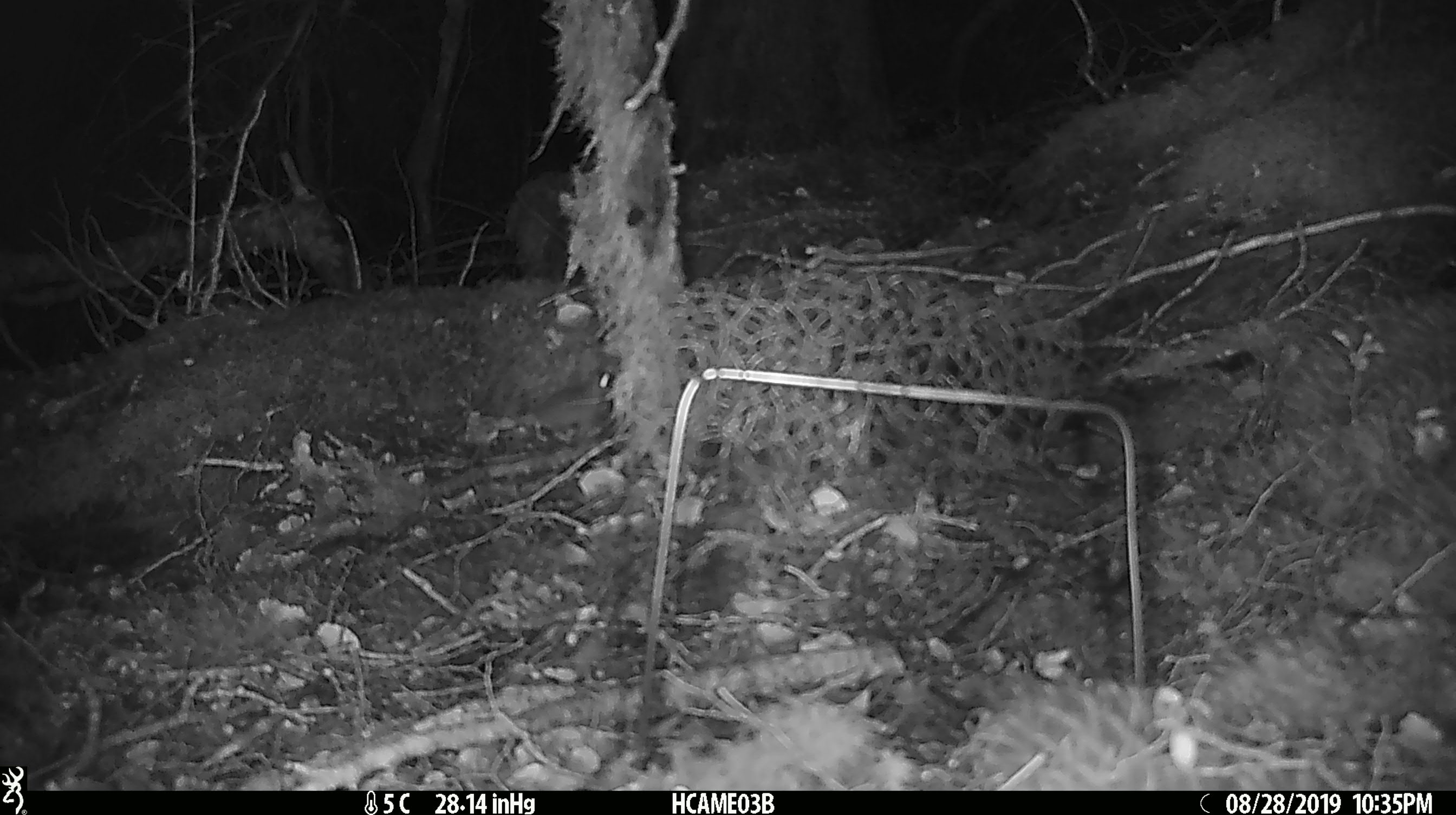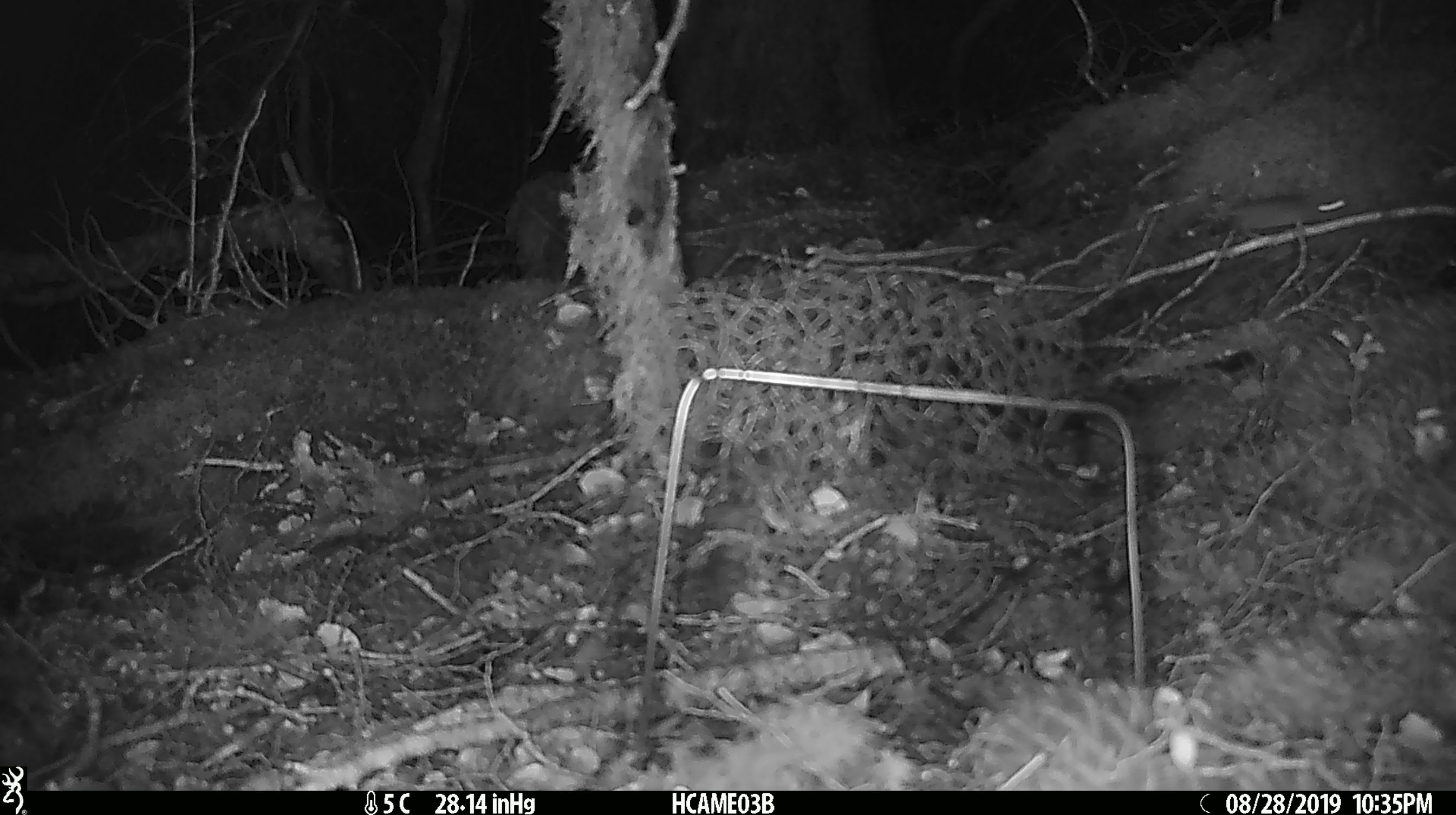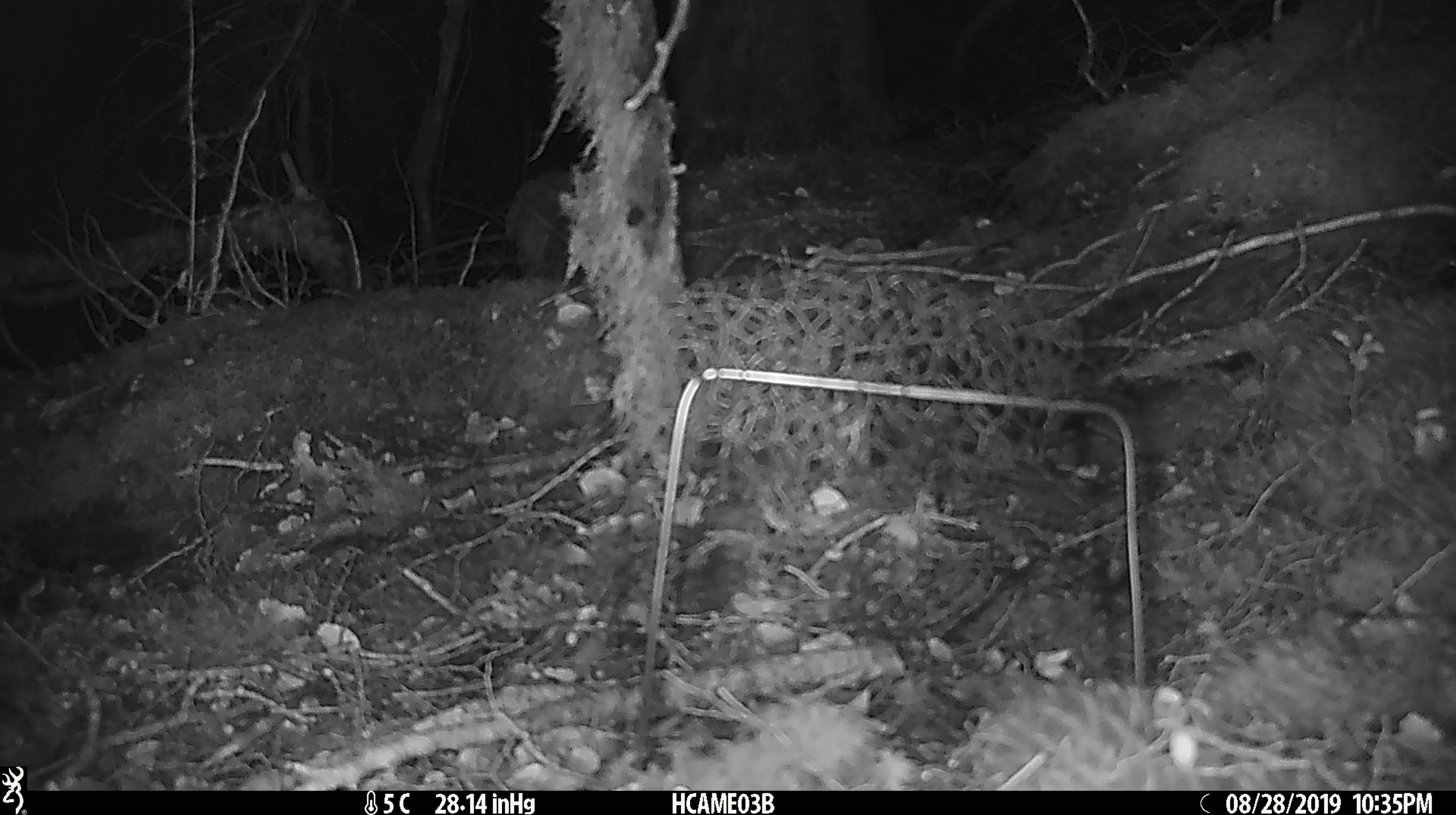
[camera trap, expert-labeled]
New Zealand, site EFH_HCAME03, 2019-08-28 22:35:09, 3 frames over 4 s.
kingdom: Animalia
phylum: Chordata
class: Mammalia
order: Rodentia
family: Muridae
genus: Mus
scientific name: Mus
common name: mouse